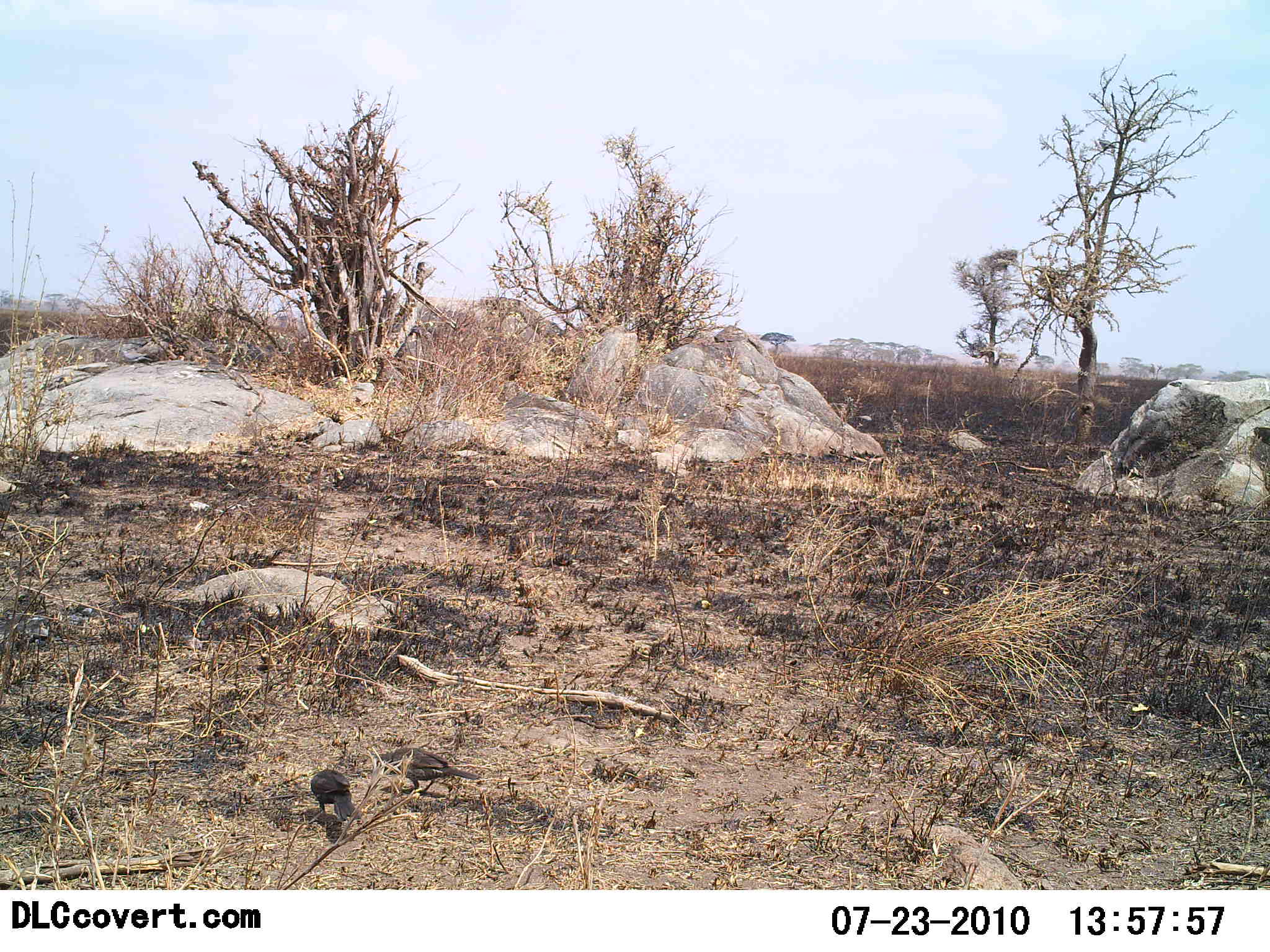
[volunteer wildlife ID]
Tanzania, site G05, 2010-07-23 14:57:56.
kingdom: Animalia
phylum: Chordata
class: Aves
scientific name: Aves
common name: bird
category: otherbird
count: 2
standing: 57%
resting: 0%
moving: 14%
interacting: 0%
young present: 0%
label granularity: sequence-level